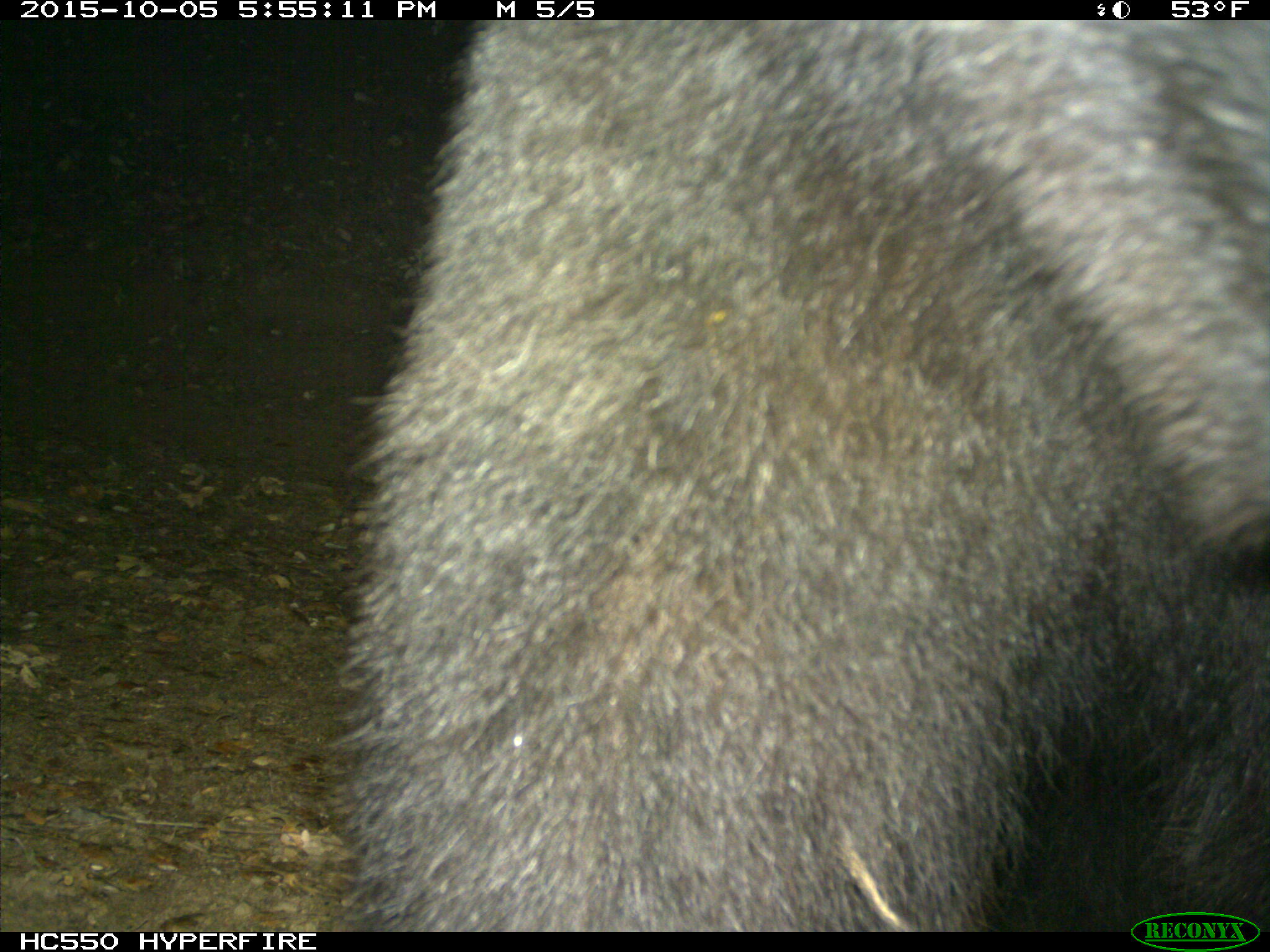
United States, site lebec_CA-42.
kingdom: Animalia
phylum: Chordata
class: Mammalia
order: Carnivora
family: Ursidae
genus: Ursus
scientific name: Ursus americanus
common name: american black bear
Ursus americanus (american black bear).